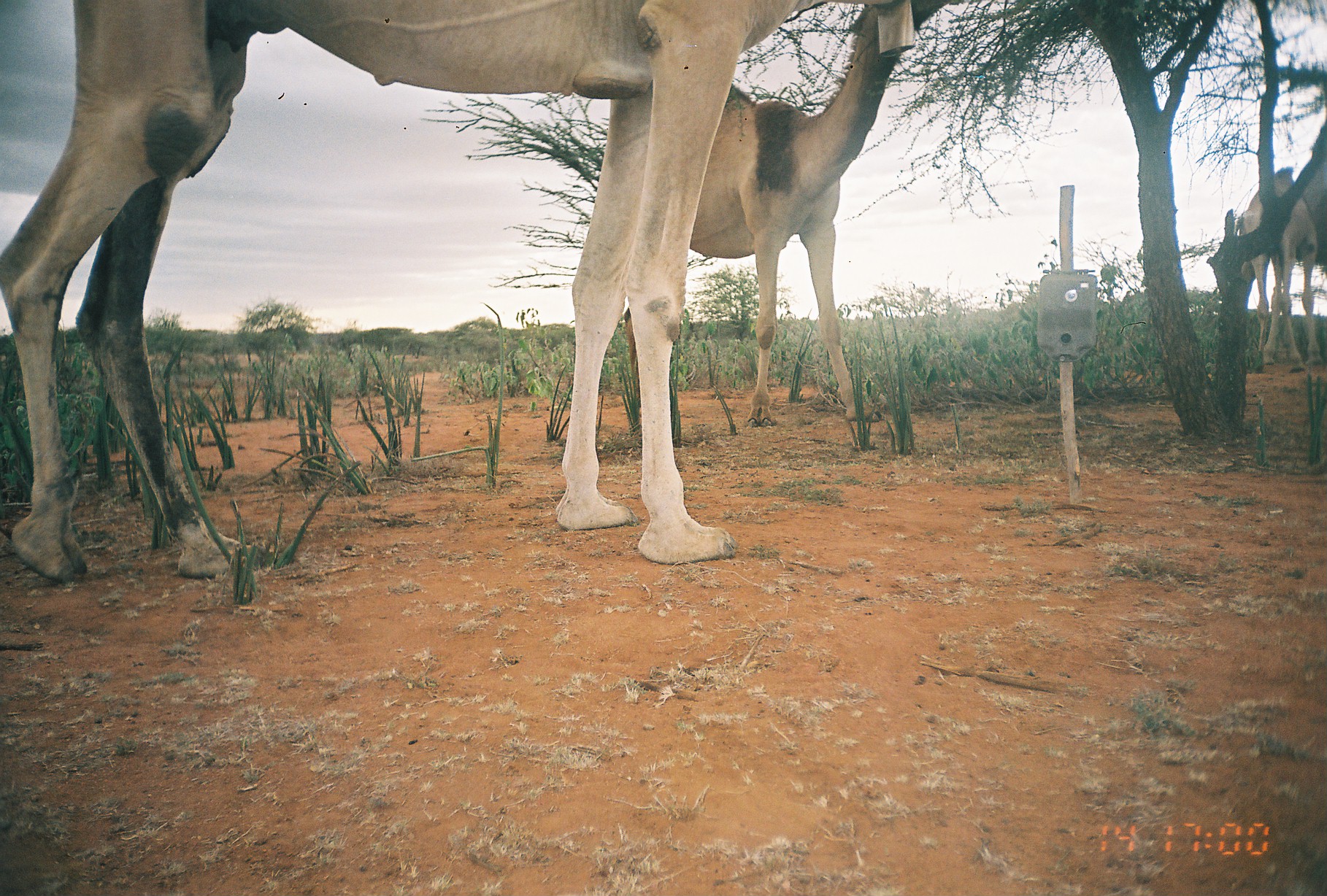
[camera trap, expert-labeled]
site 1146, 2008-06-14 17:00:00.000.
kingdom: Animalia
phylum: Chordata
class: Mammalia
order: Artiodactyla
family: Camelidae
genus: Camelus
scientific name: Camelus dromedarius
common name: dromedary camel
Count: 3.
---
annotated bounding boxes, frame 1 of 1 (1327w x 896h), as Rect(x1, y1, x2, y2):
camelus dromedarius: Rect(1, 2, 821, 583); Rect(620, 1, 949, 429); Rect(1238, 120, 1326, 372)